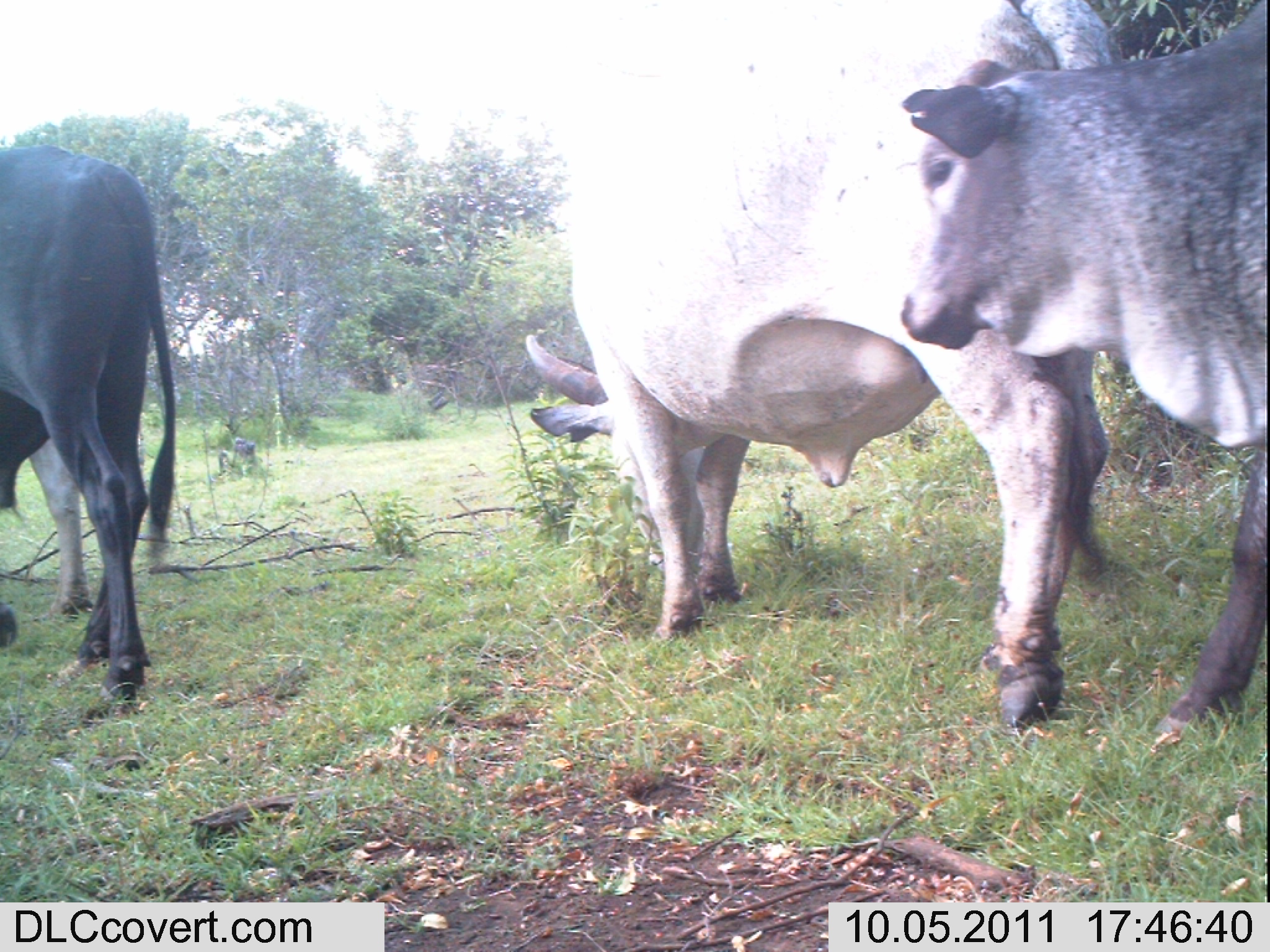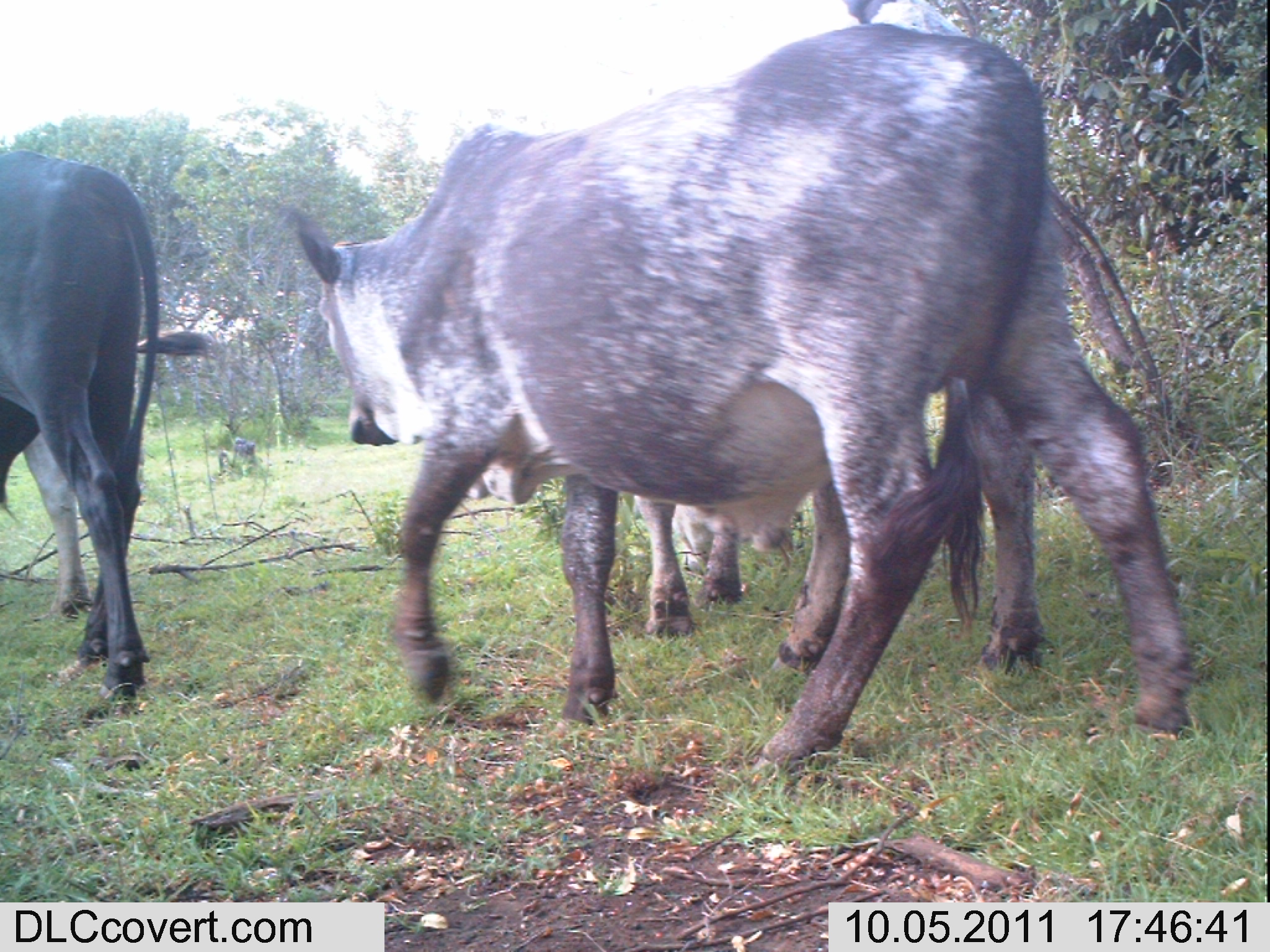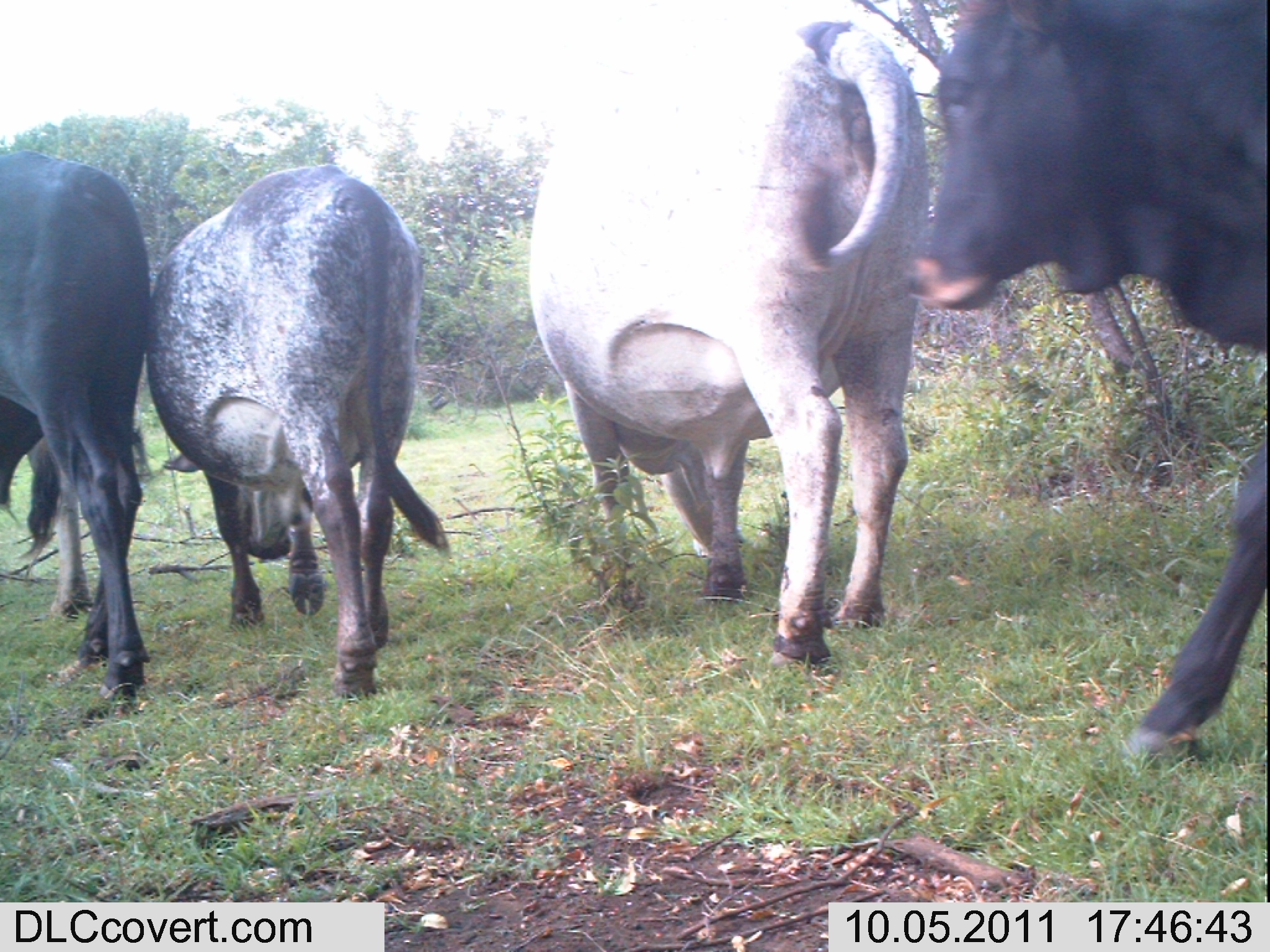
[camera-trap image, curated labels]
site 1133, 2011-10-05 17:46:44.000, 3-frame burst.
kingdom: Animalia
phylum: Chordata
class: Mammalia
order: Artiodactyla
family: Bovidae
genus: Bos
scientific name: Bos taurus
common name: domestic cattle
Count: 4.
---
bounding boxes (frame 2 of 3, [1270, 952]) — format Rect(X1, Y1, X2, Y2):
bos taurus: Rect(287, 21, 1196, 778); Rect(617, 182, 1179, 677); Rect(0, 149, 160, 699); Rect(0, 329, 212, 621)